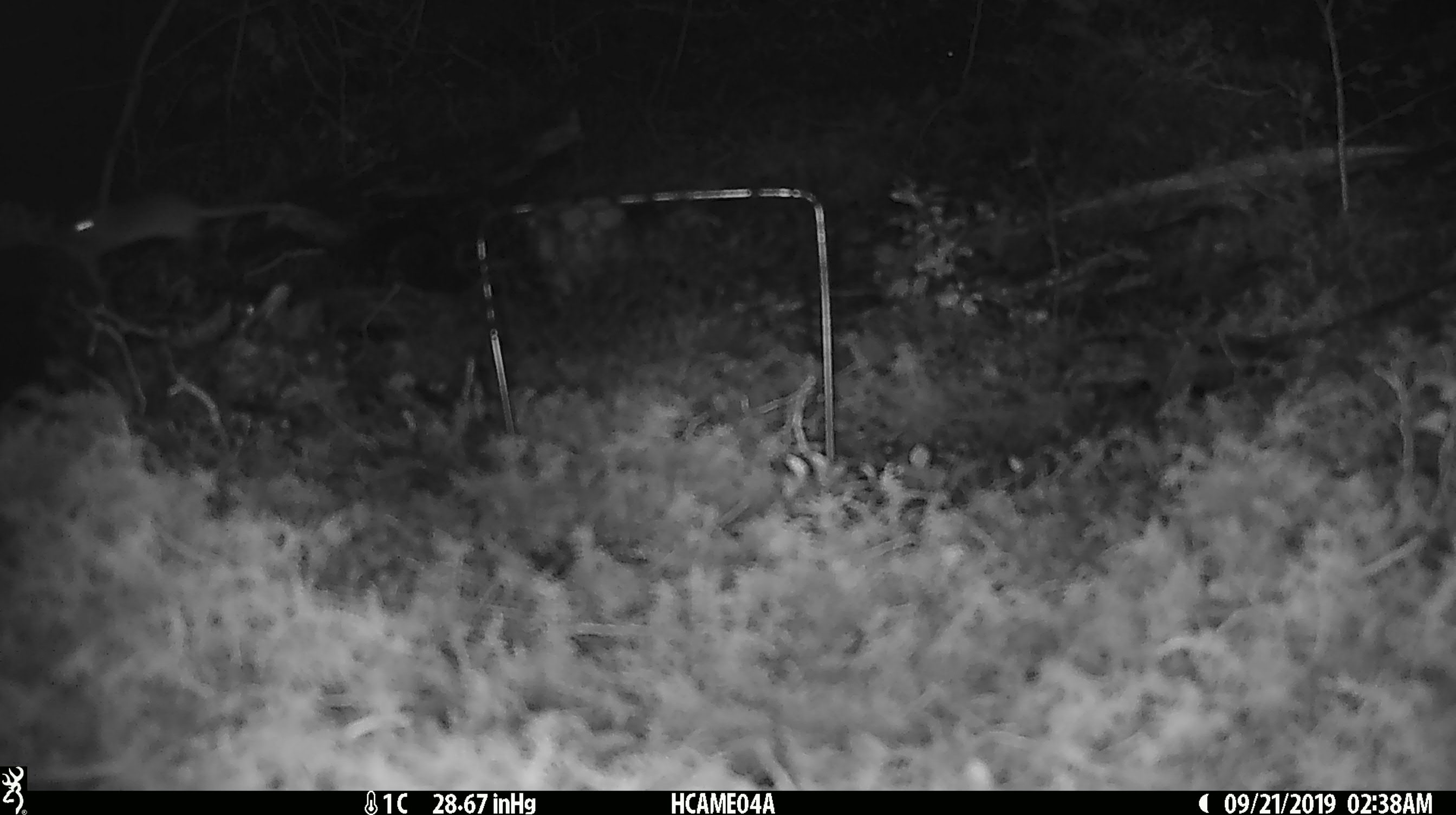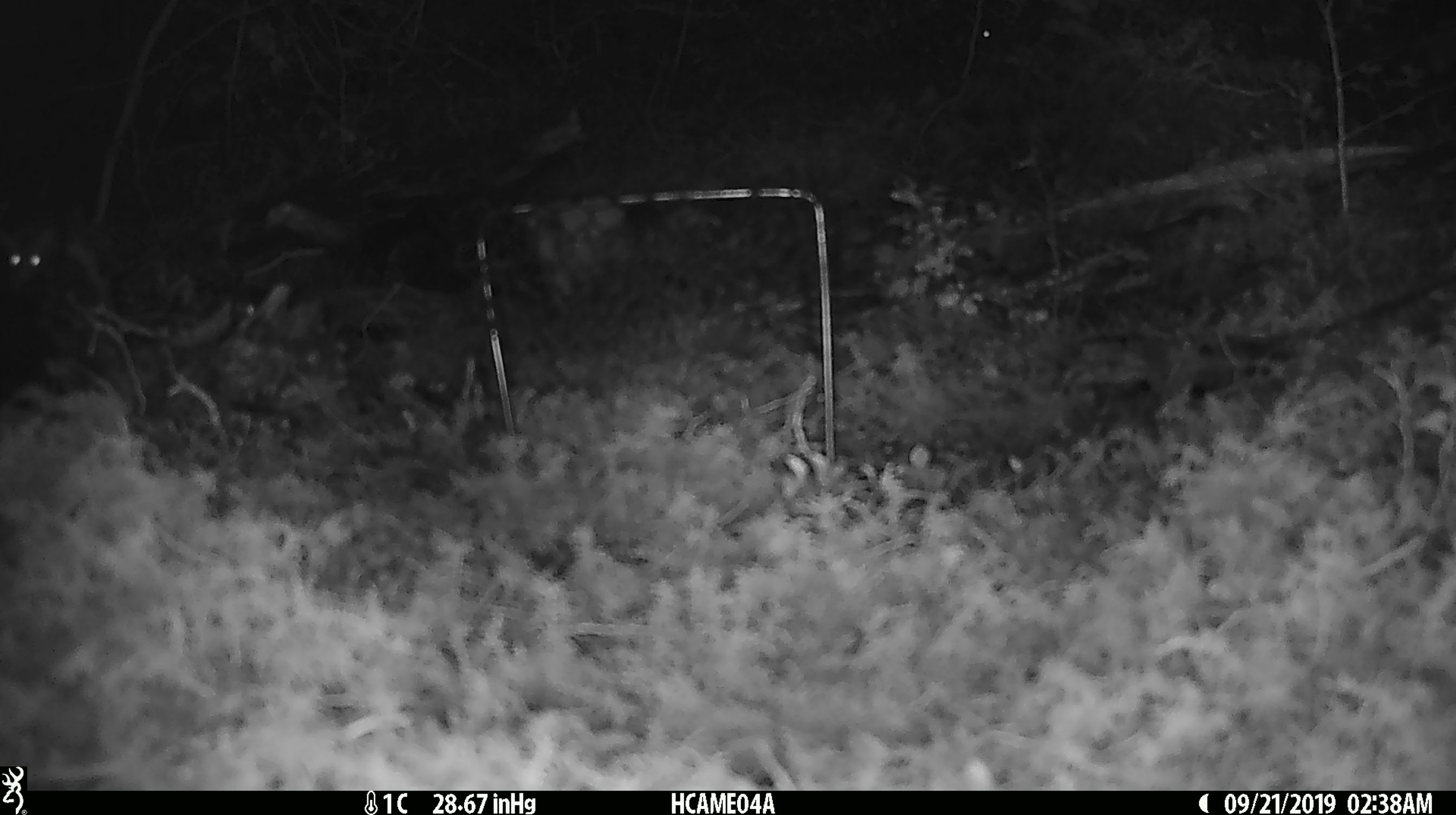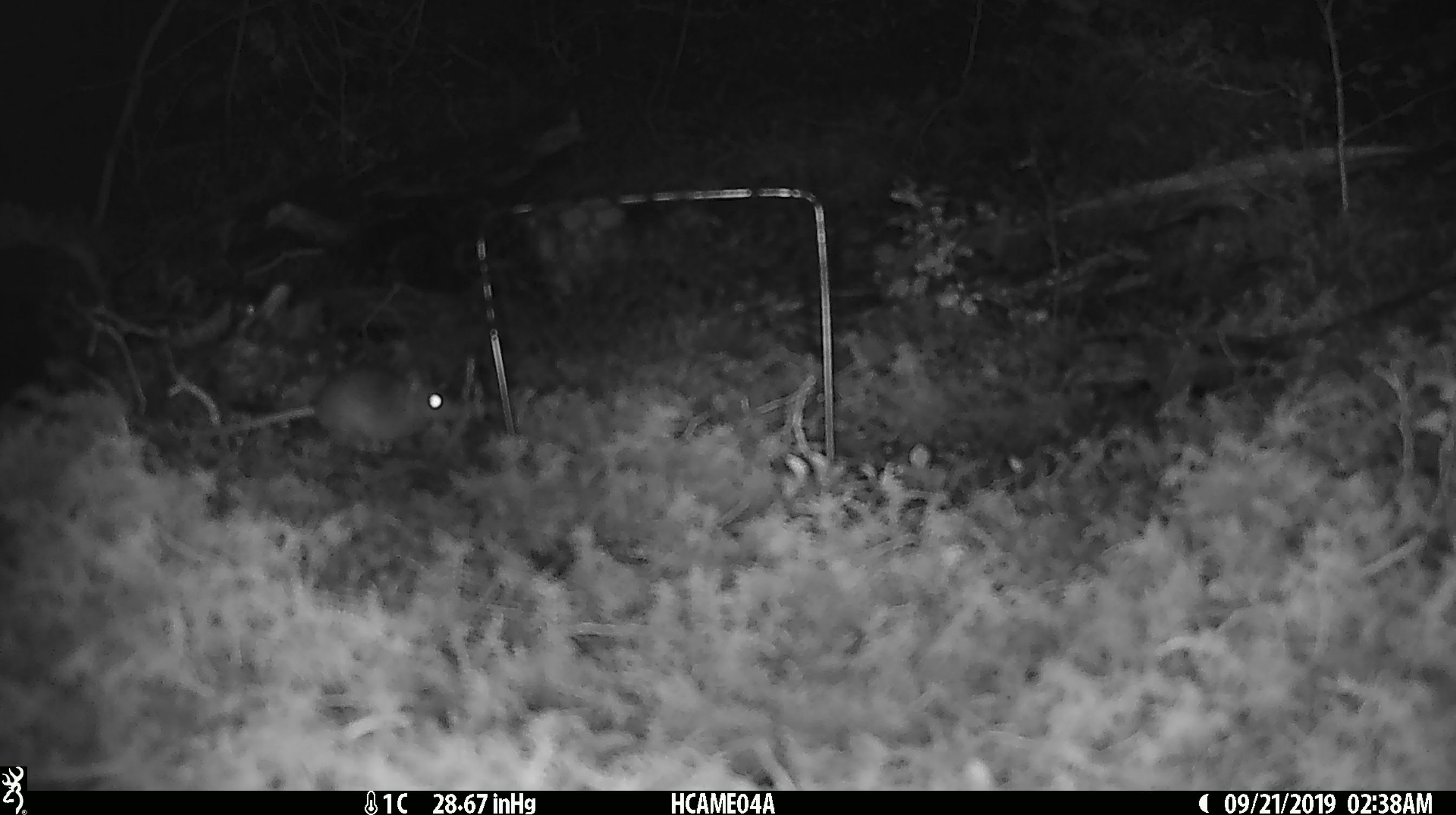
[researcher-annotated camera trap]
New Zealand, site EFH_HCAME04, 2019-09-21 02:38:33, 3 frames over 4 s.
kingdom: Animalia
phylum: Chordata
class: Mammalia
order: Rodentia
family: Muridae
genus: Mus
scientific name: Mus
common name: mouse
Mouse (Mus).